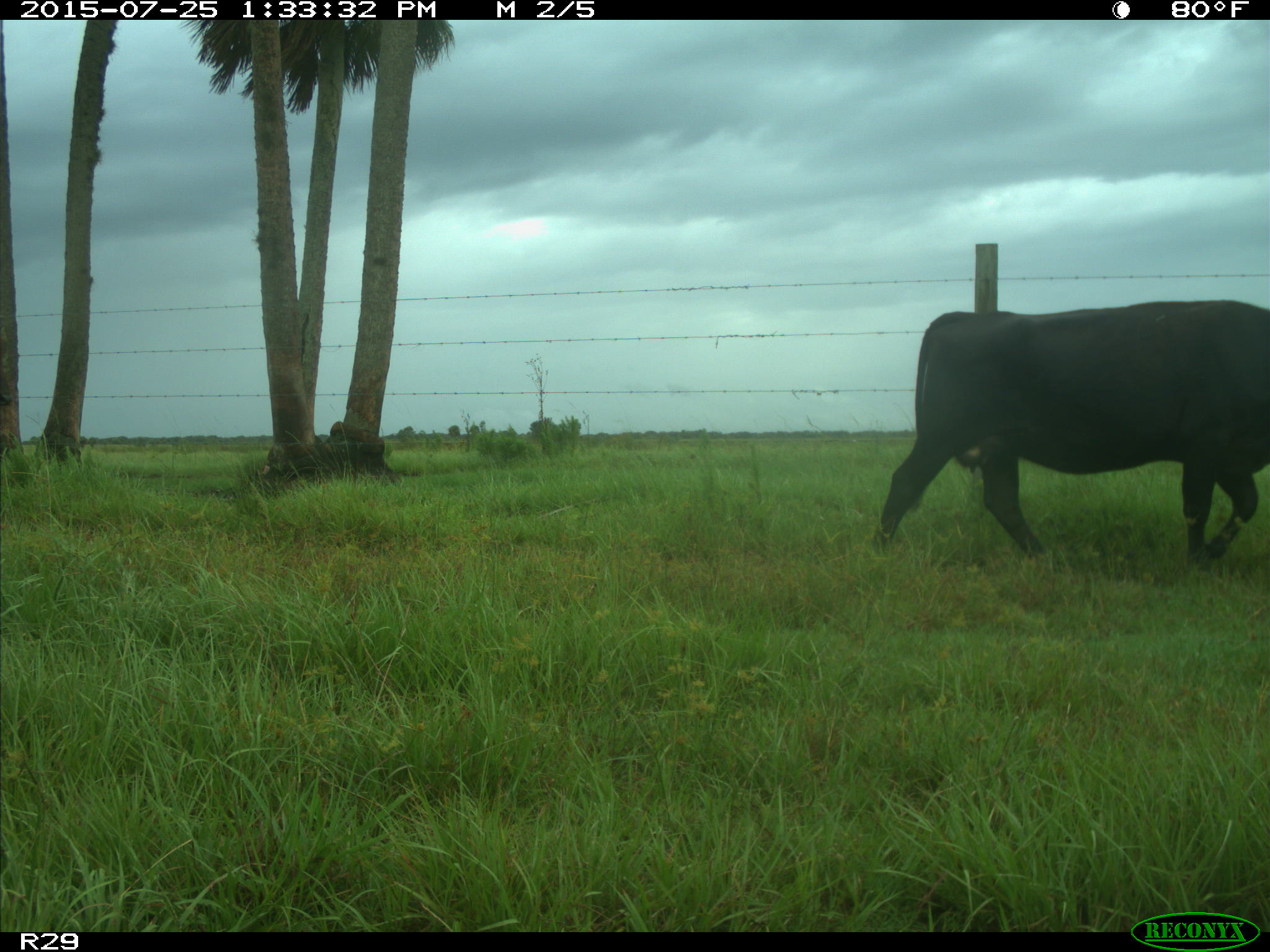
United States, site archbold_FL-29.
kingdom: Animalia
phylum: Chordata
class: Mammalia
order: Artiodactyla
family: Bovidae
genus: Bos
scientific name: Bos taurus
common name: domestic cow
Bos taurus (domestic cow).